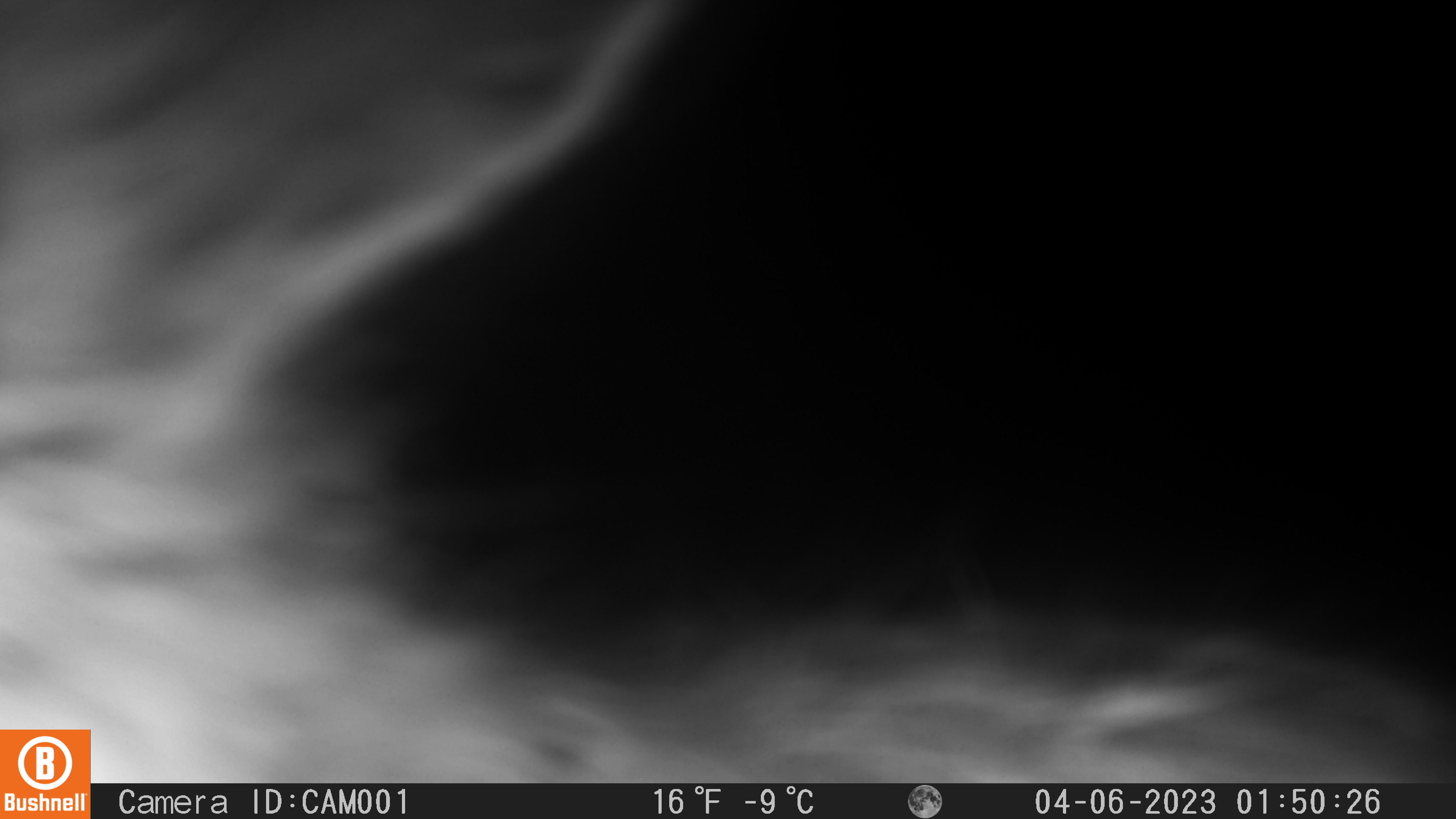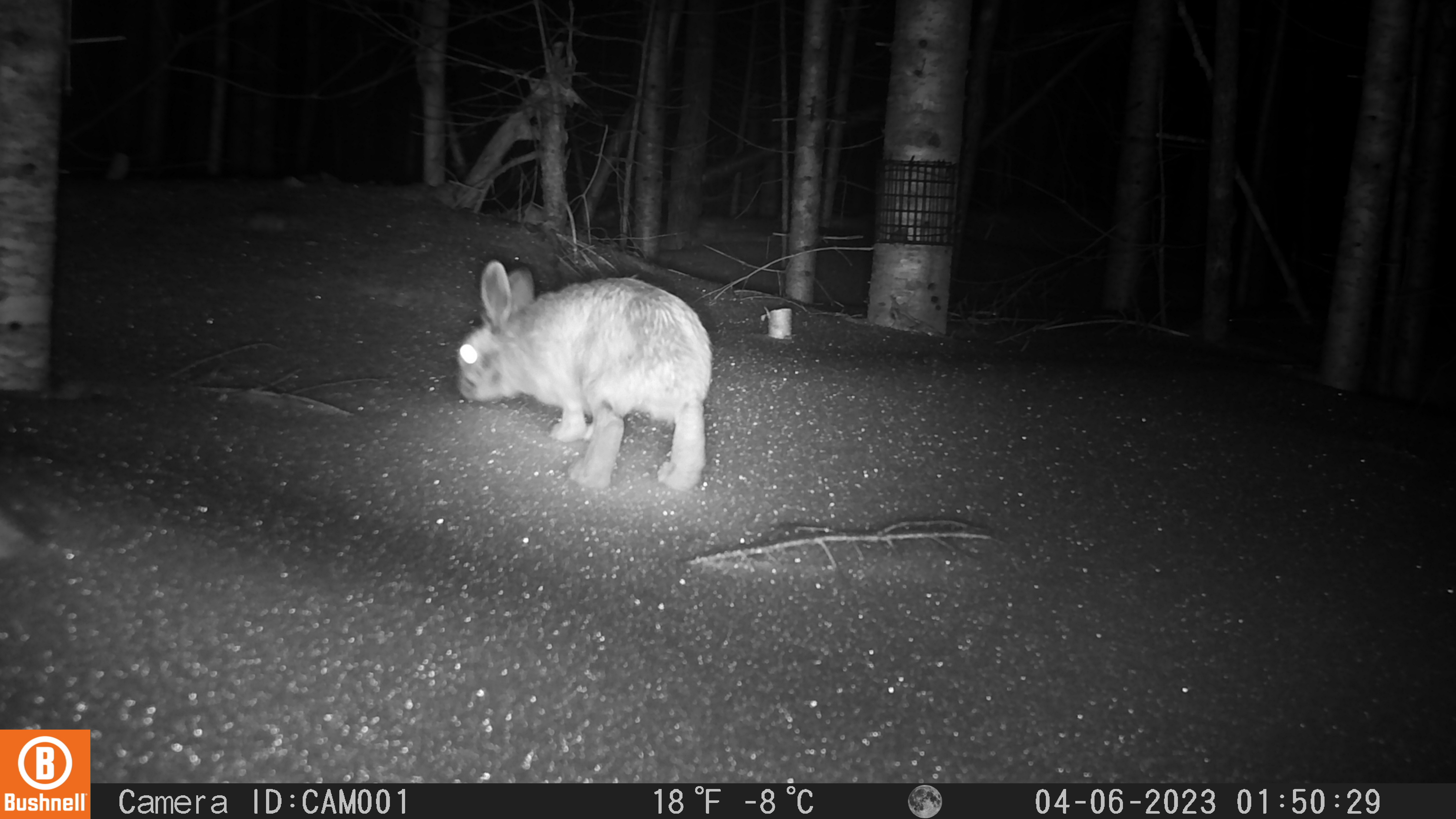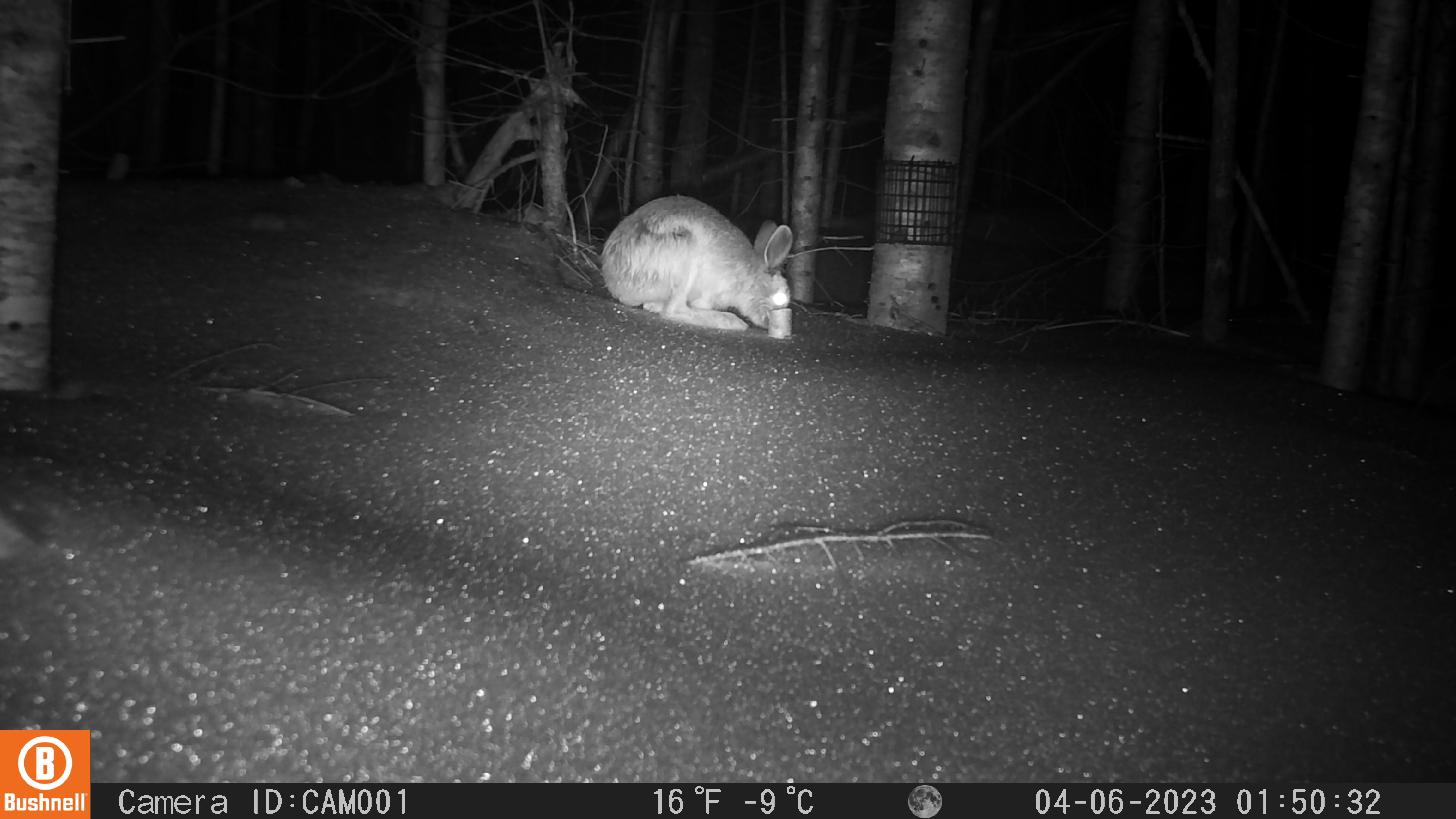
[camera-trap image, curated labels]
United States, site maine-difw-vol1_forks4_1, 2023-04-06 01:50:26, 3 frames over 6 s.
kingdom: Animalia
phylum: Chordata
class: Mammalia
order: Lagomorpha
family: Leporidae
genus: Lepus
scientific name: Lepus americanus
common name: snowshoe hare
Snowshoe hare (Lepus americanus).